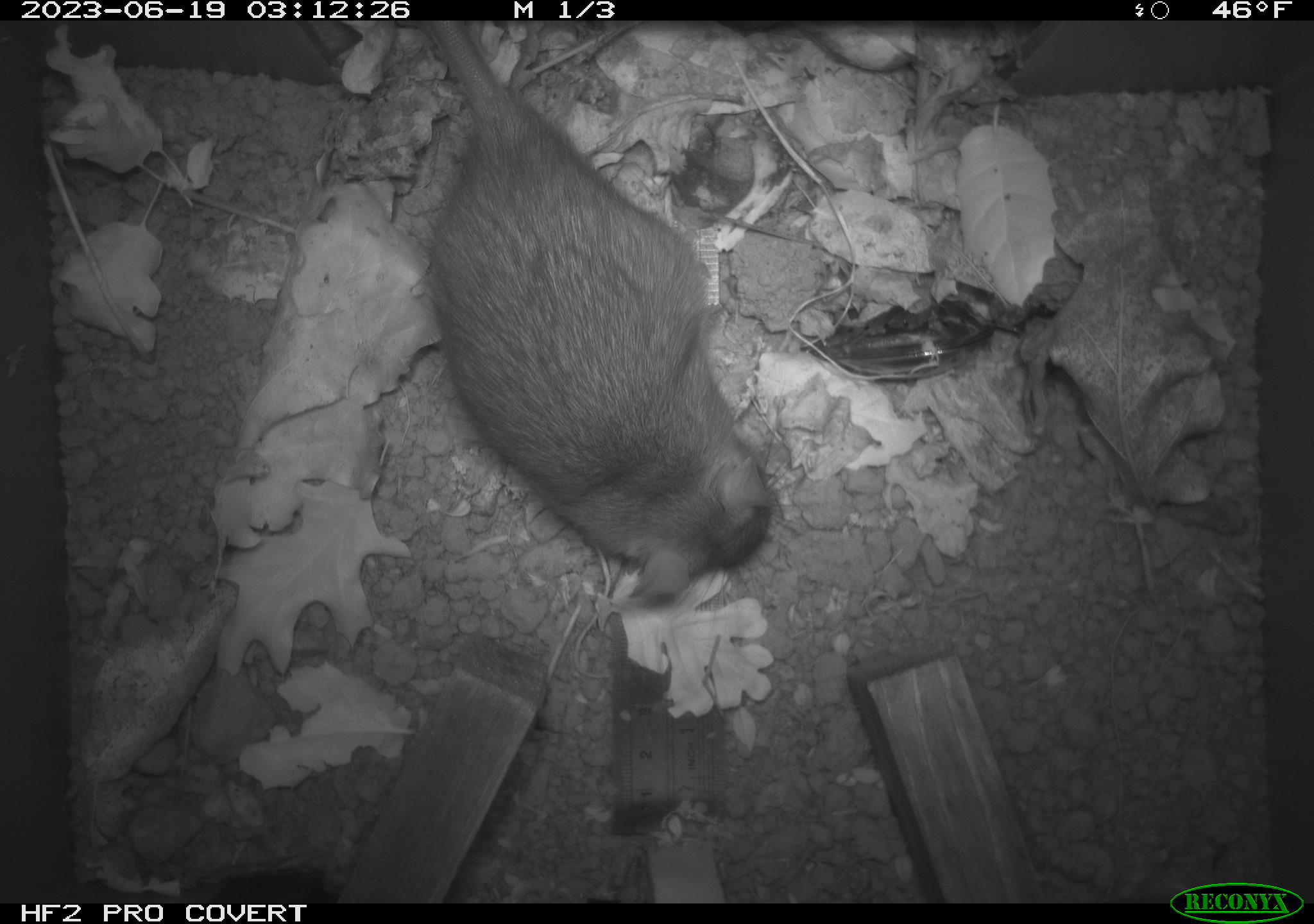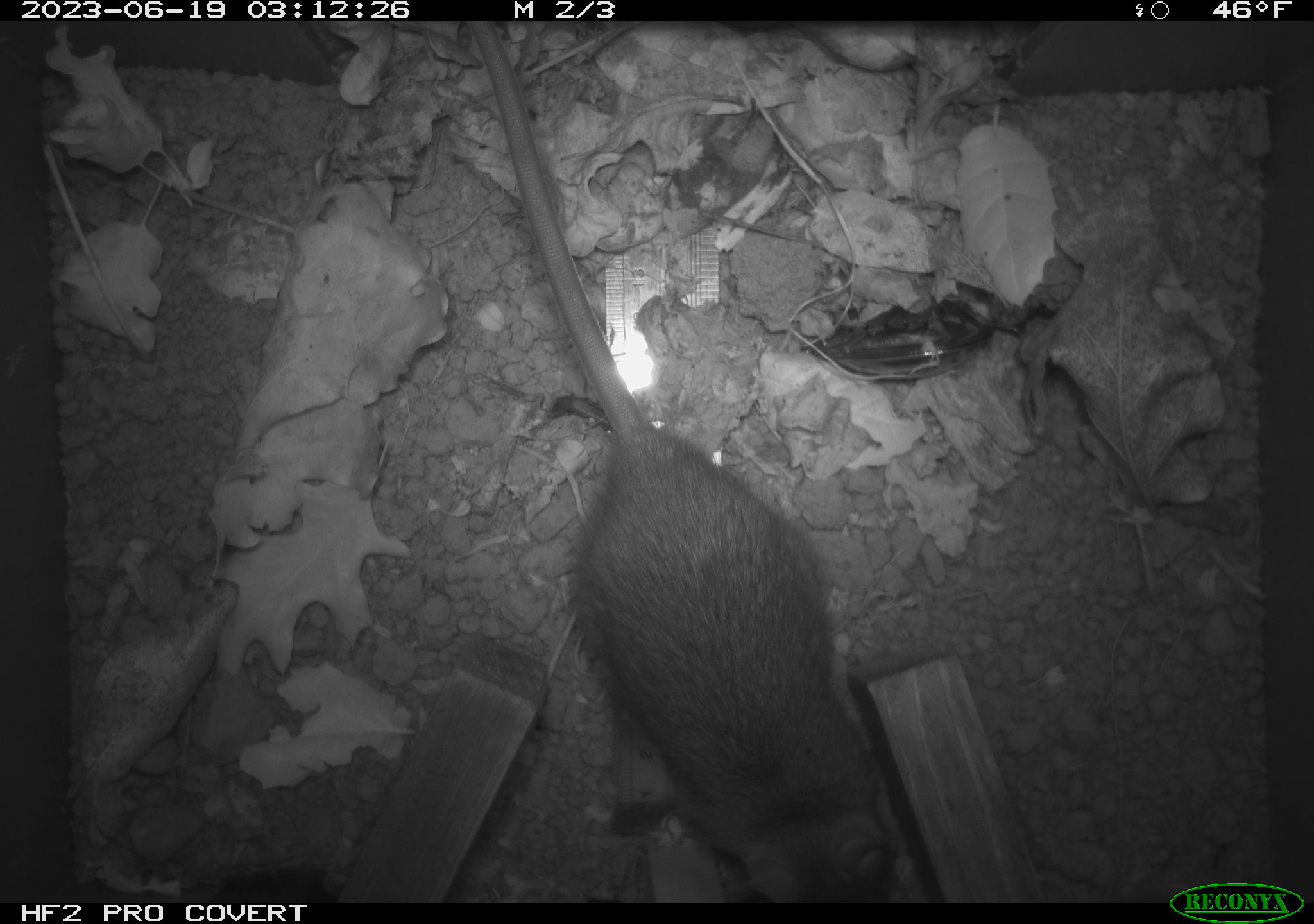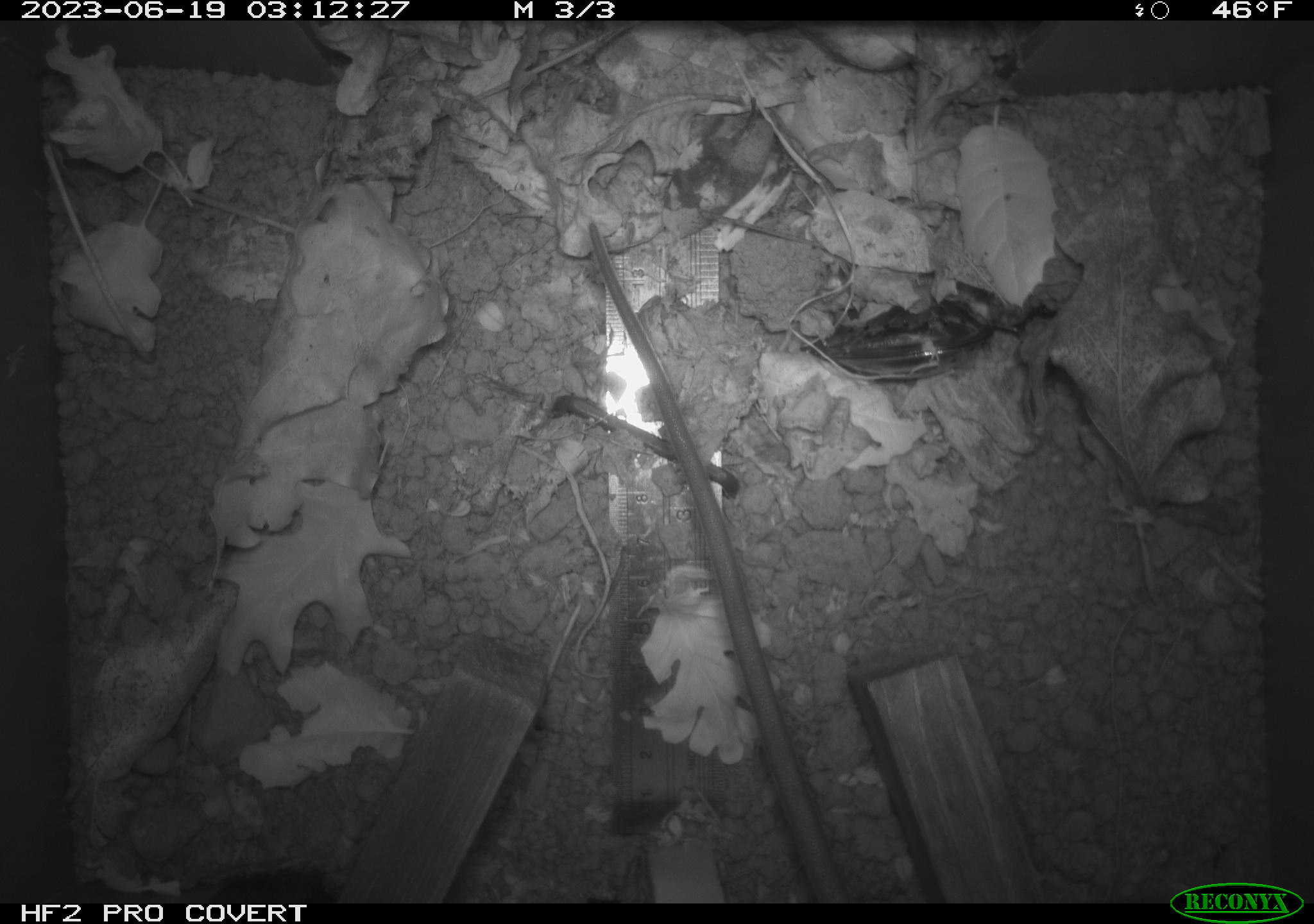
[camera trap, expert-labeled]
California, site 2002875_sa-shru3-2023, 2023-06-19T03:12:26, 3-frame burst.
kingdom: Animalia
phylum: Chordata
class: Mammalia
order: Rodentia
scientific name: Rodentia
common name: mouse species